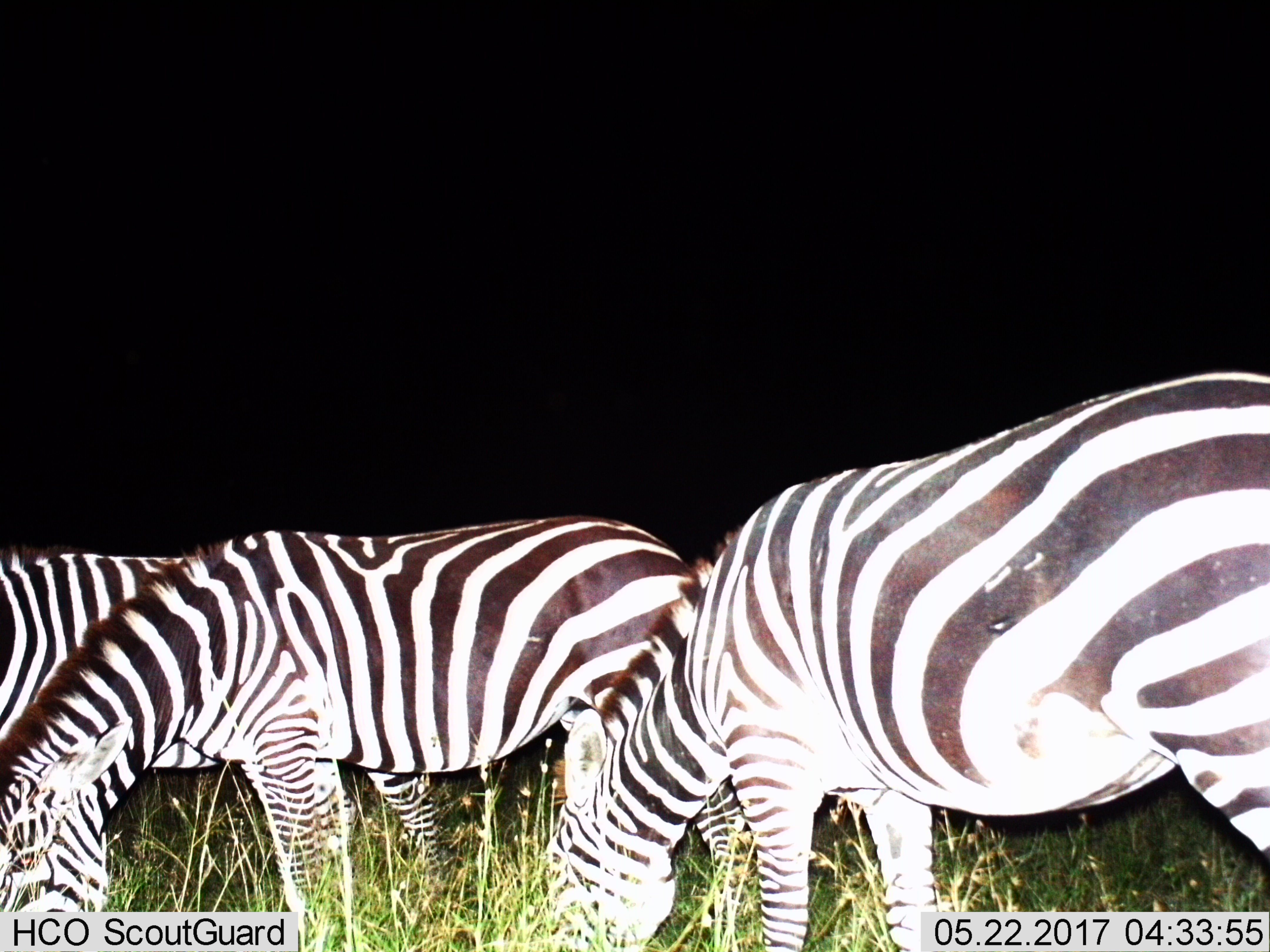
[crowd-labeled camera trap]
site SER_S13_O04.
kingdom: Animalia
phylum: Chordata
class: Mammalia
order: Perissodactyla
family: Equidae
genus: Equus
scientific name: Equus quagga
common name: plains zebra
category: zebraplains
Zebraplains (plains zebra) (Equus quagga), count 3. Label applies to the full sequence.